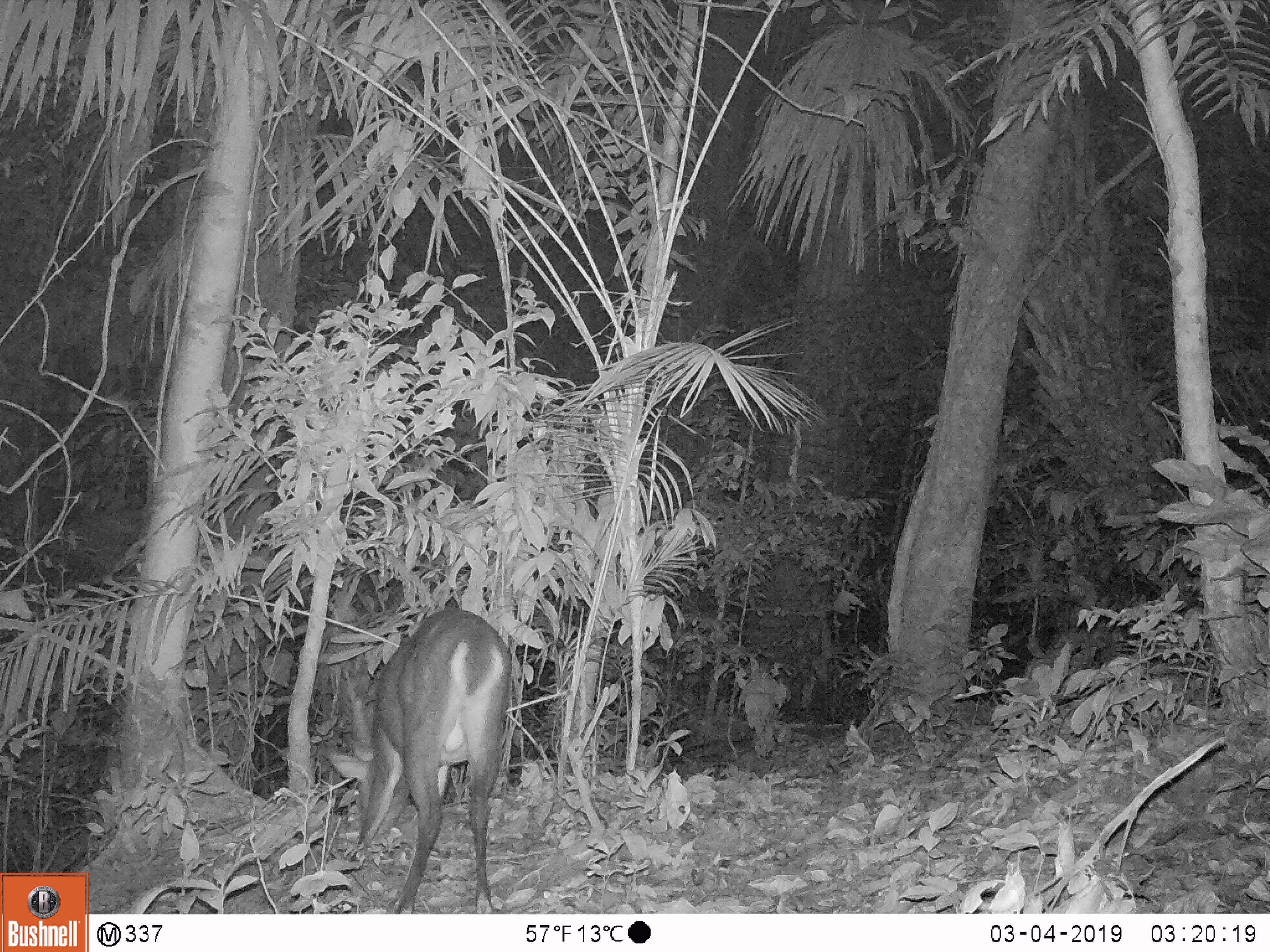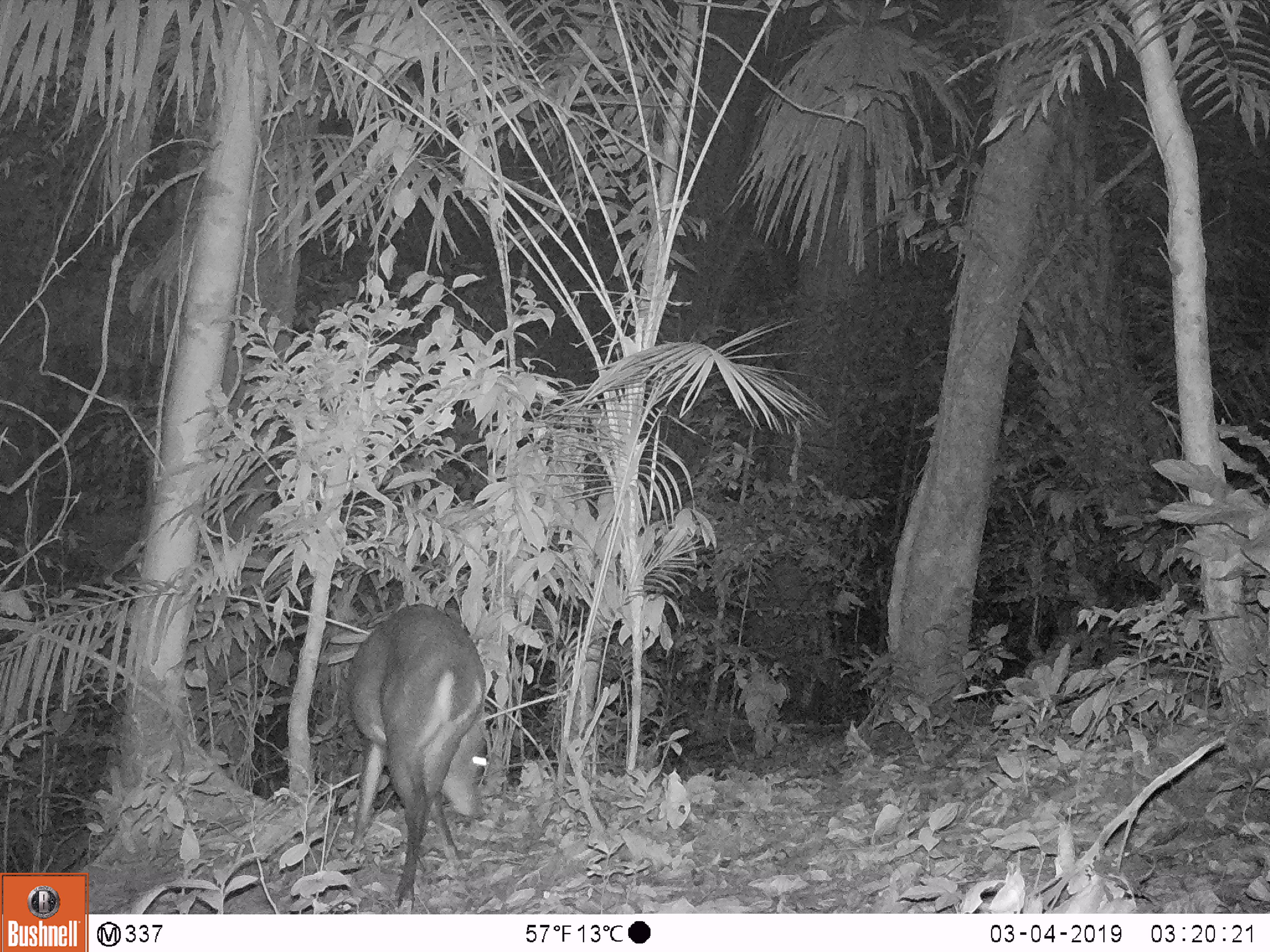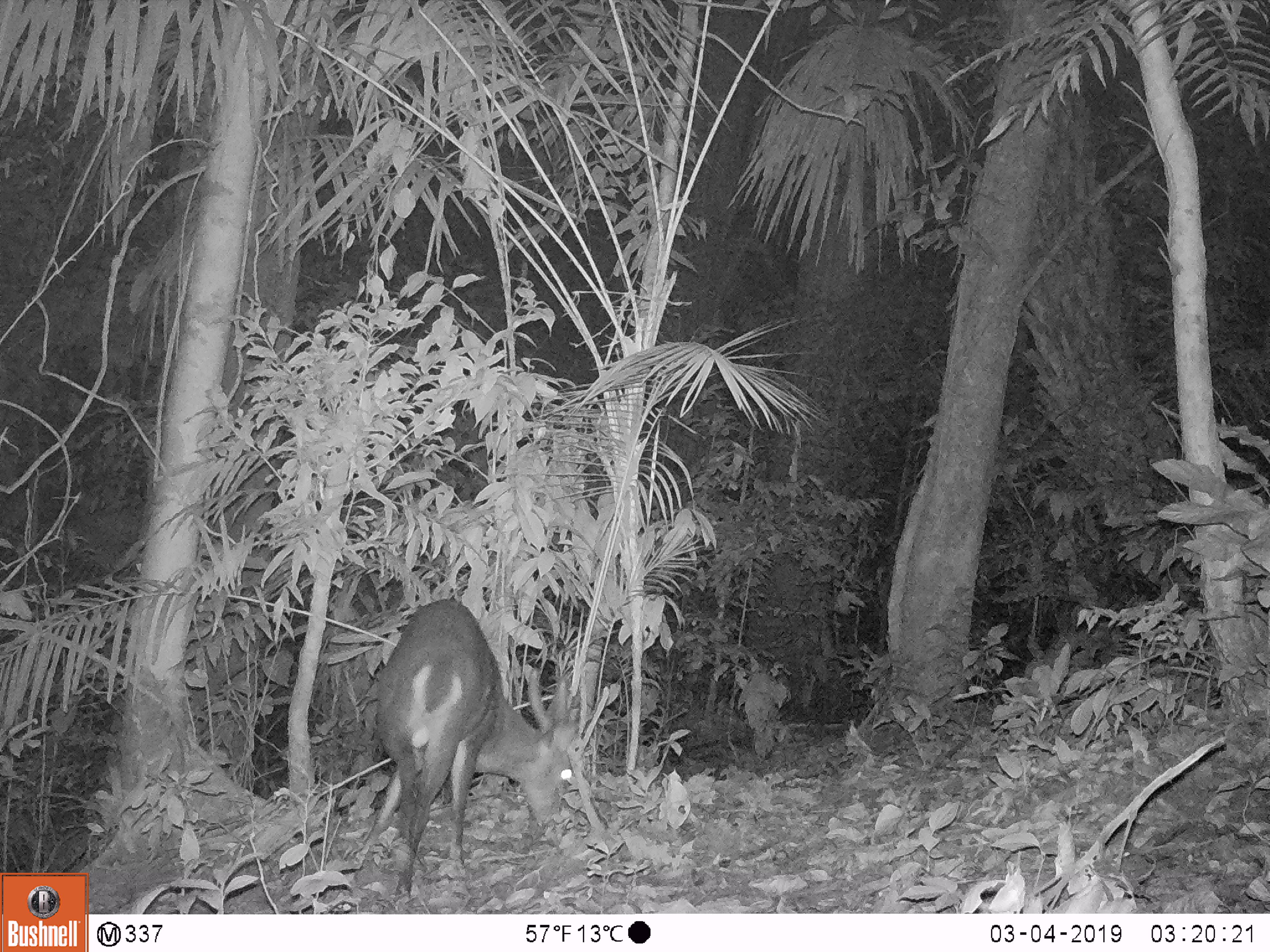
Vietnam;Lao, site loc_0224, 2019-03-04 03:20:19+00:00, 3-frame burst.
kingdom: Animalia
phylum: Chordata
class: Mammalia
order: Artiodactyla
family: Cervidae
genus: Muntiacus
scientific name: Muntiacus vuquangensis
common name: large-antlered muntjac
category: large antlered muntjac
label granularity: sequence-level